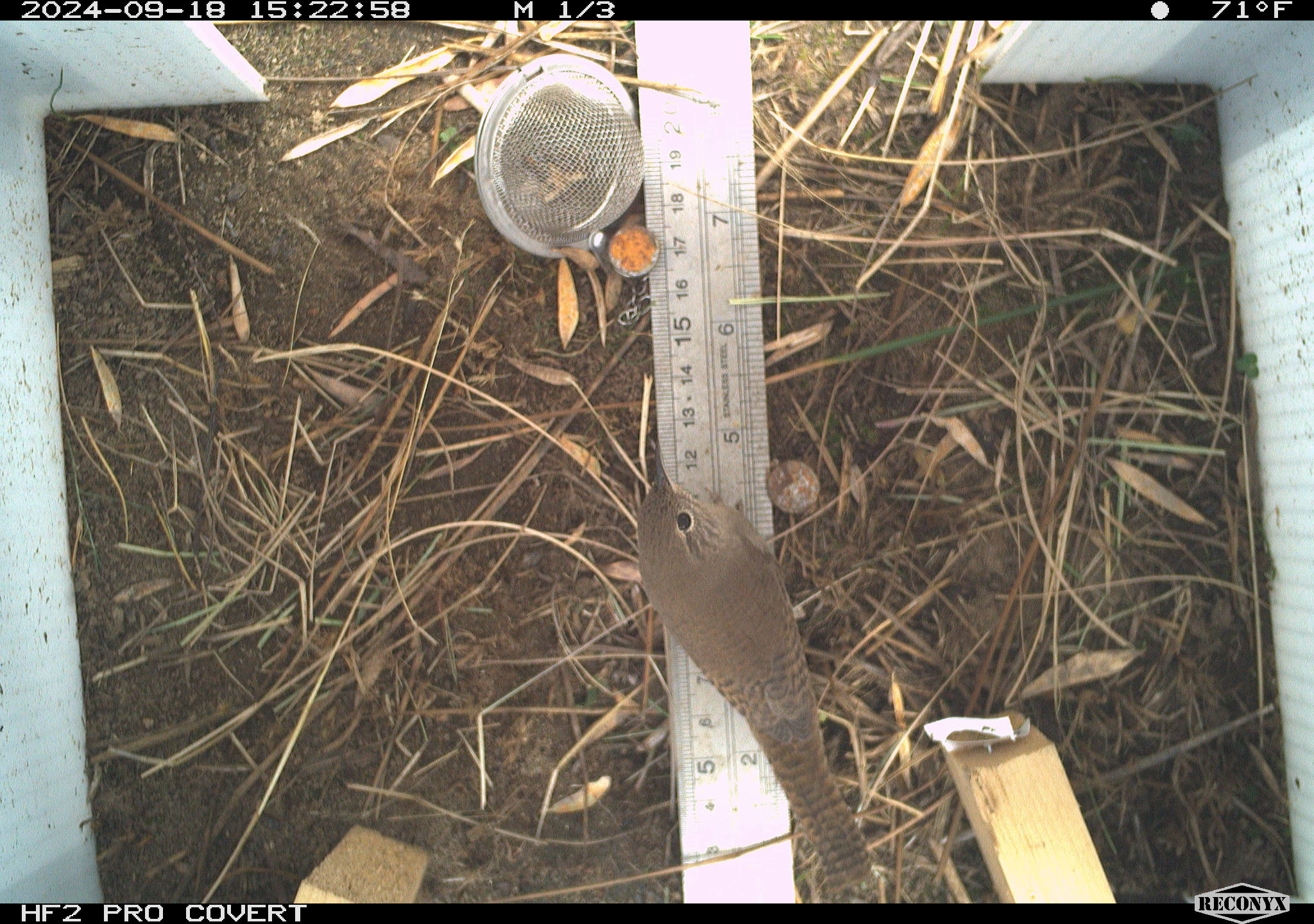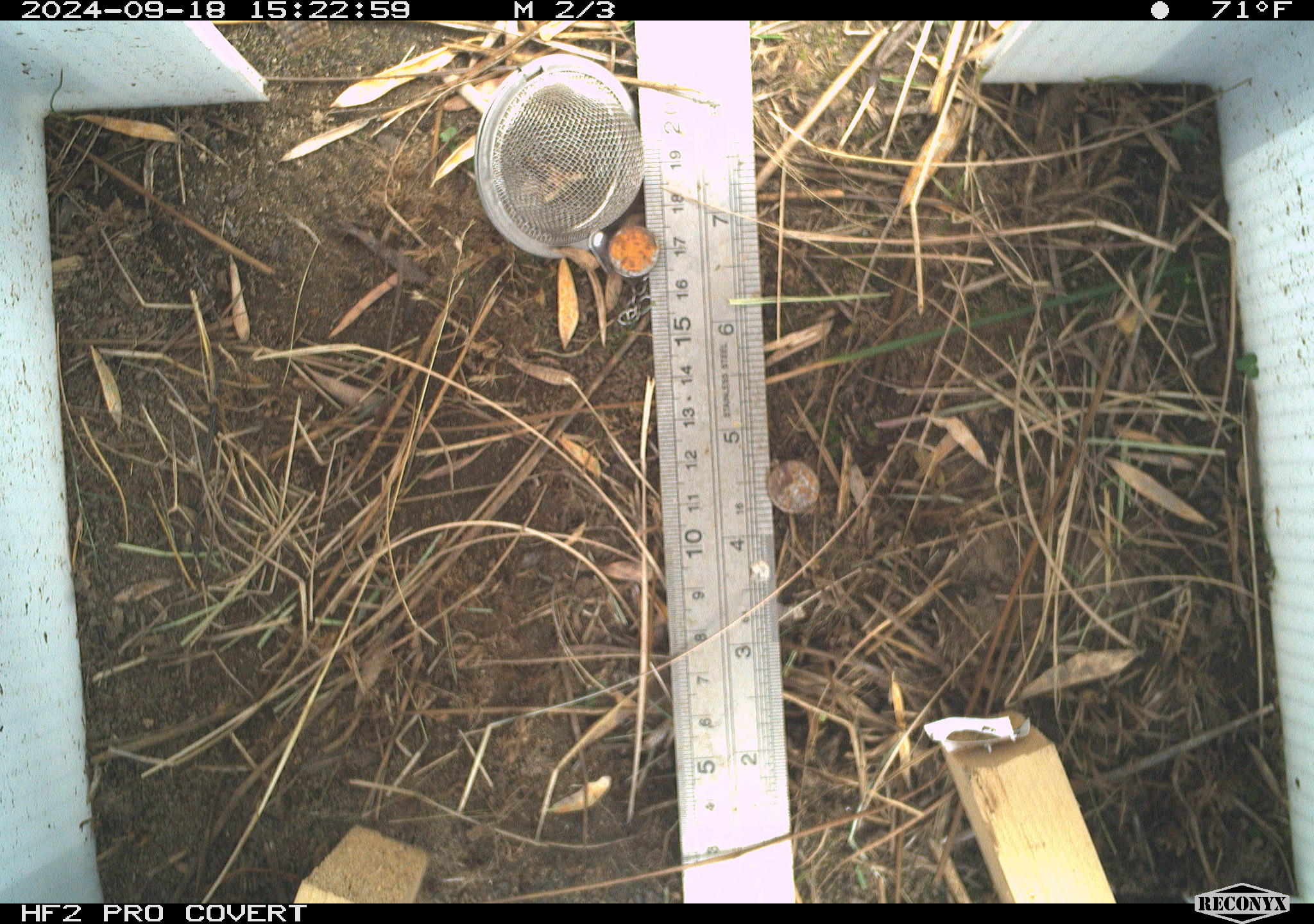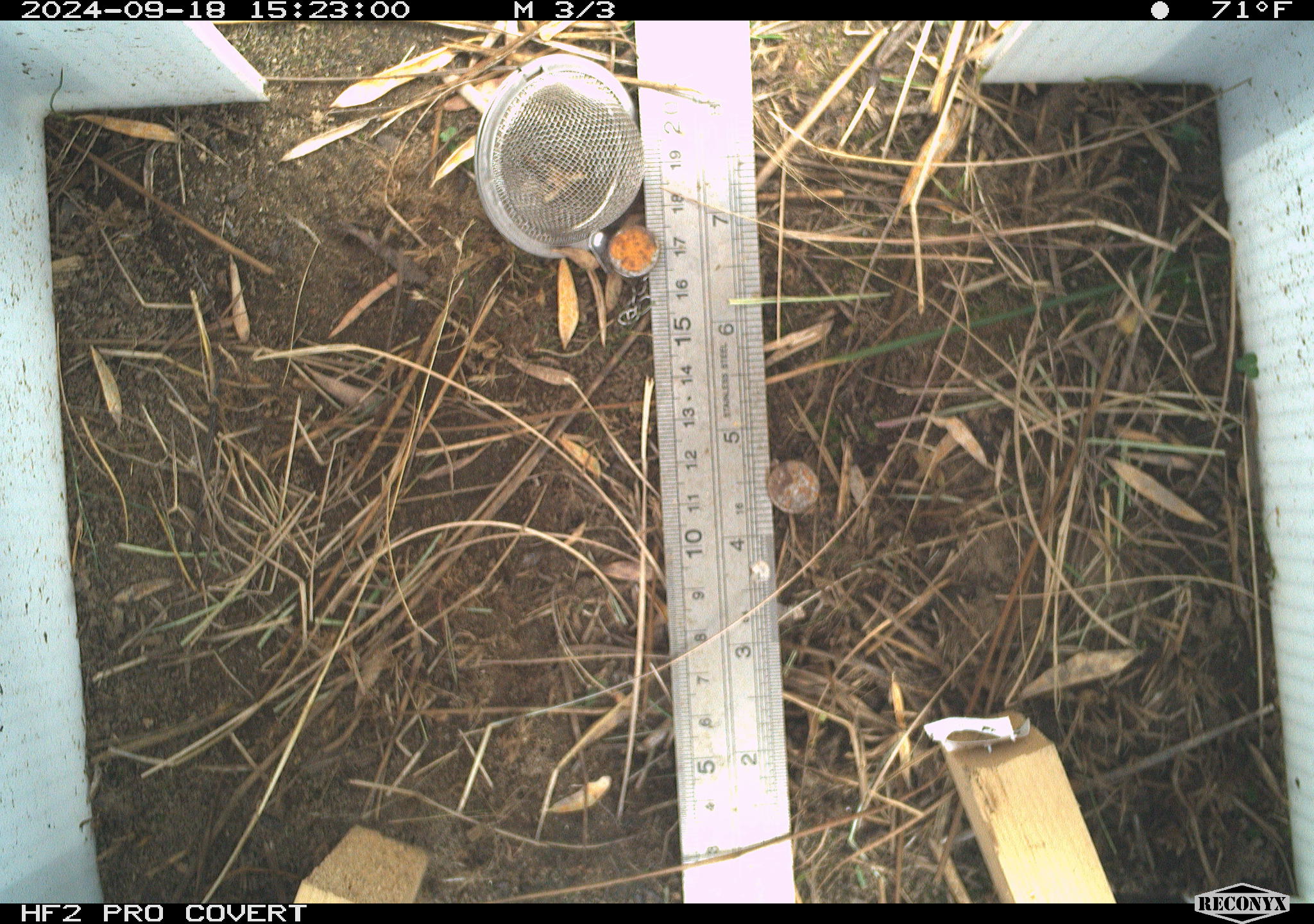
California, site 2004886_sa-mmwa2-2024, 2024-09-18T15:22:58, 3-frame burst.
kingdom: Animalia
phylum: Chordata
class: Aves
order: Passeriformes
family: Troglodytidae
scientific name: Troglodytidae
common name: wren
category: troglodytidae family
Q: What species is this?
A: Troglodytidae family (wren) (Troglodytidae).